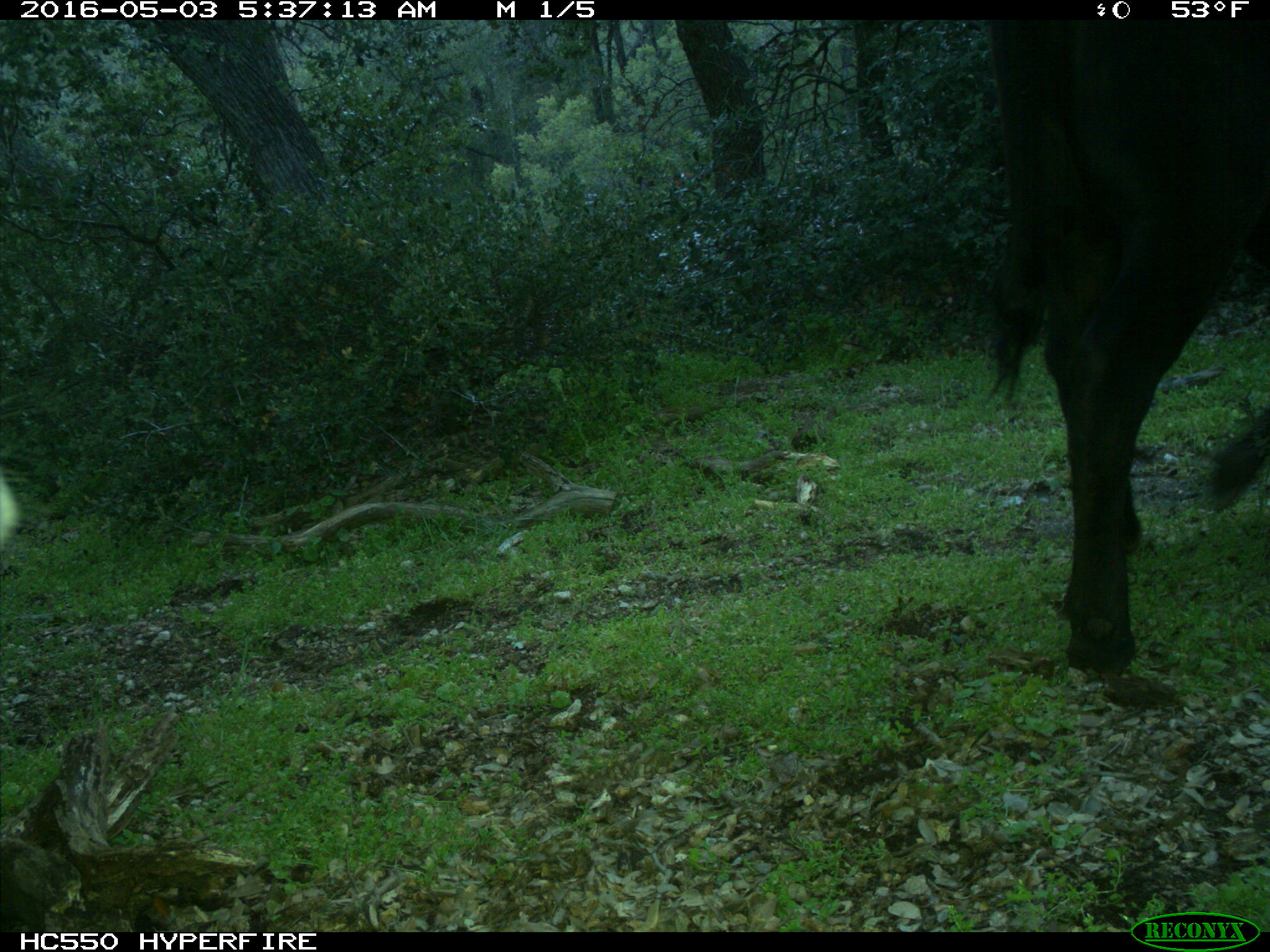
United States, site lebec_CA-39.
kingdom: Animalia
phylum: Chordata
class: Mammalia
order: Artiodactyla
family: Bovidae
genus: Bos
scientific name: Bos taurus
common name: domestic cow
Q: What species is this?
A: Bos taurus (domestic cow).